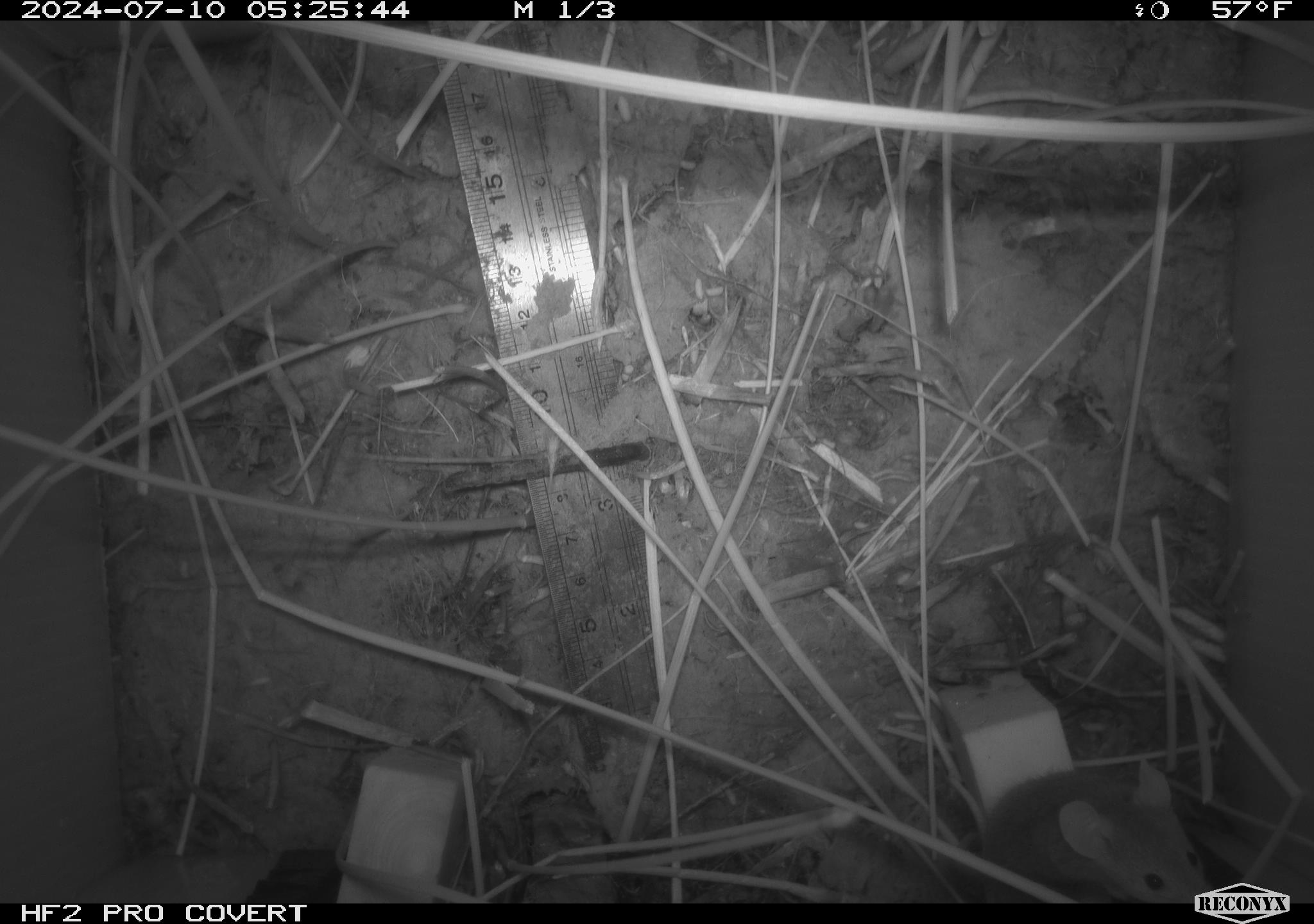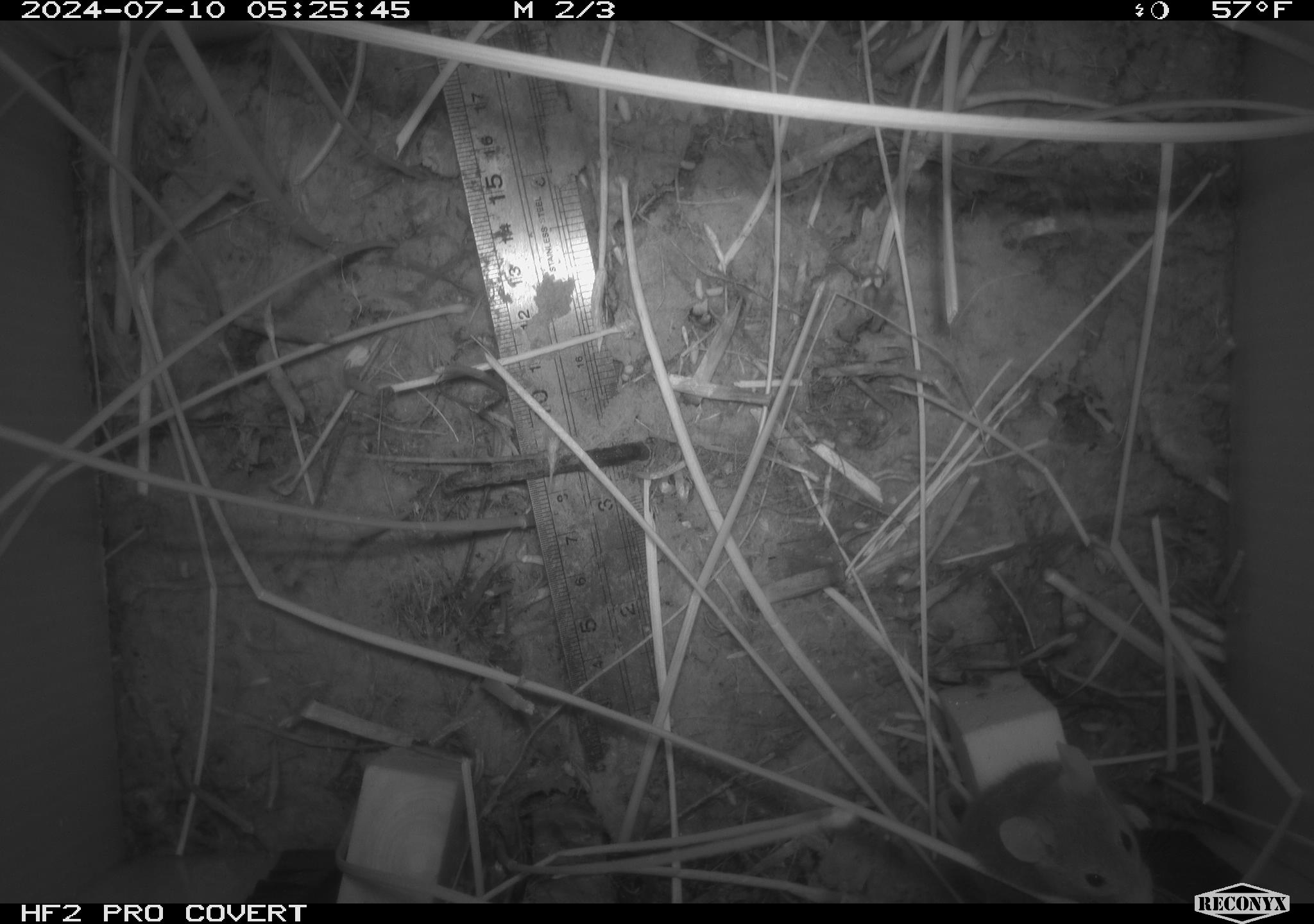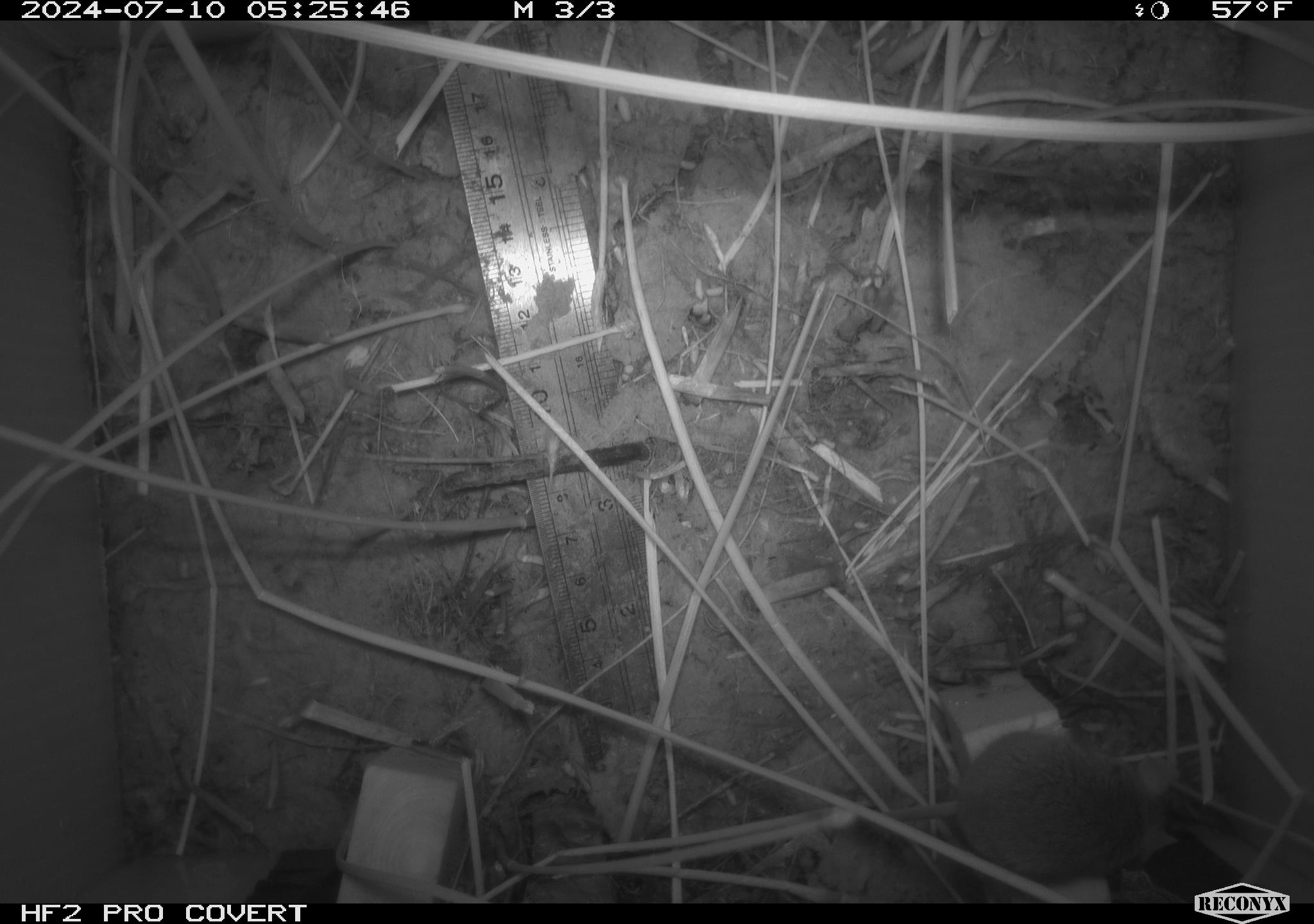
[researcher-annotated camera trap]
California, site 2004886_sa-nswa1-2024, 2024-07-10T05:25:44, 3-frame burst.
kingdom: Animalia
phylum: Chordata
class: Mammalia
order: Rodentia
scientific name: Rodentia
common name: rodent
Rodent (Rodentia).